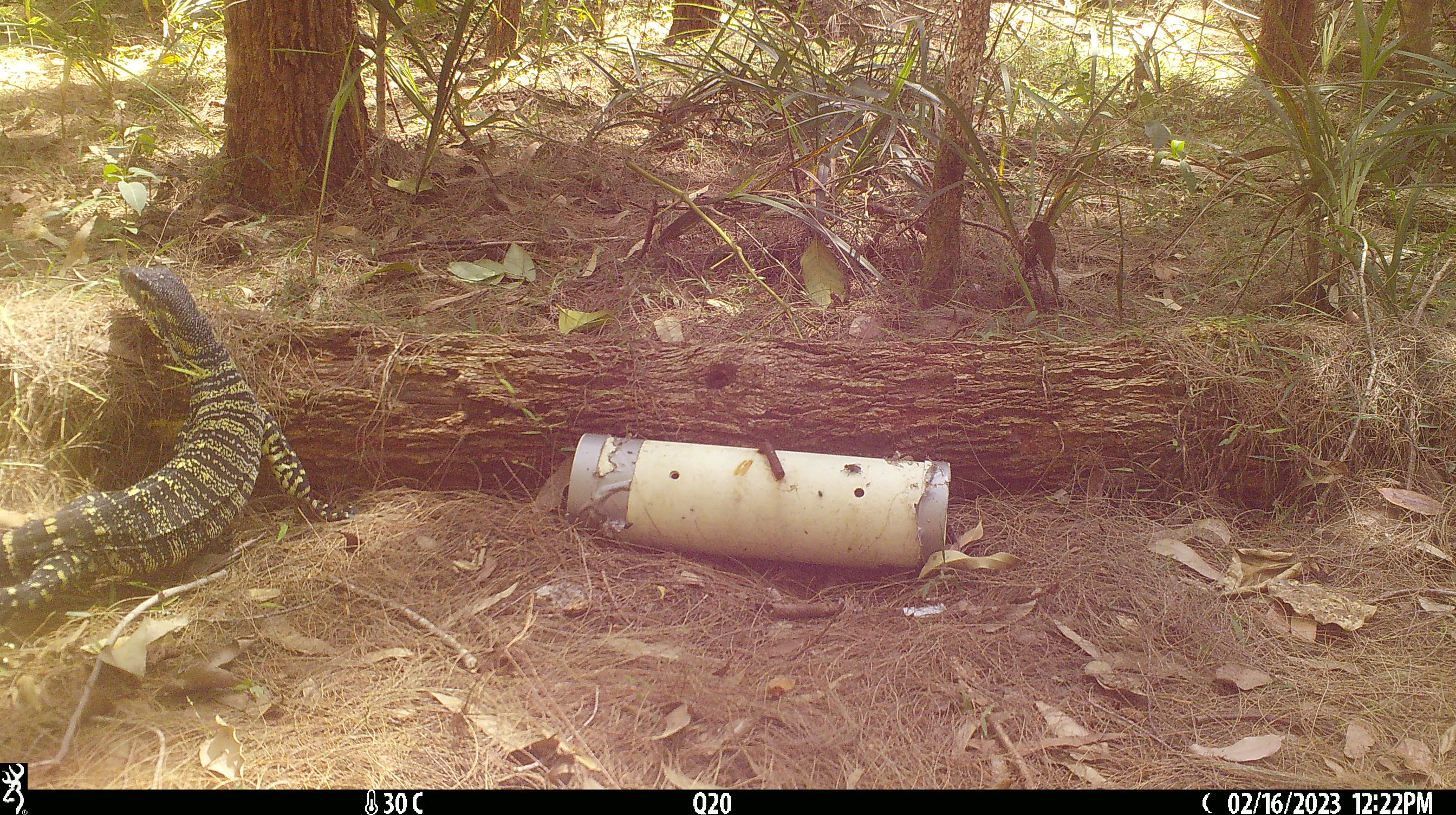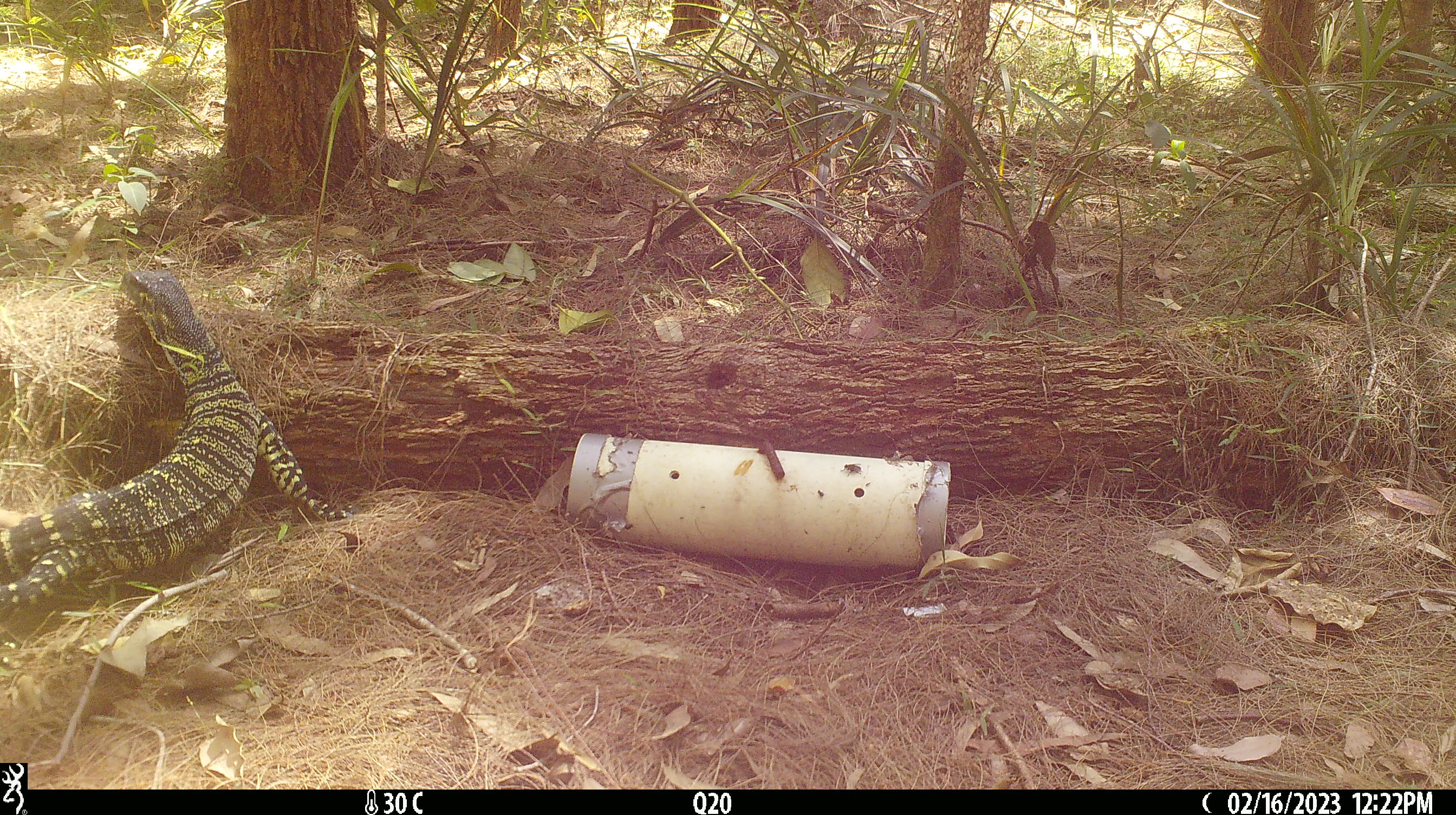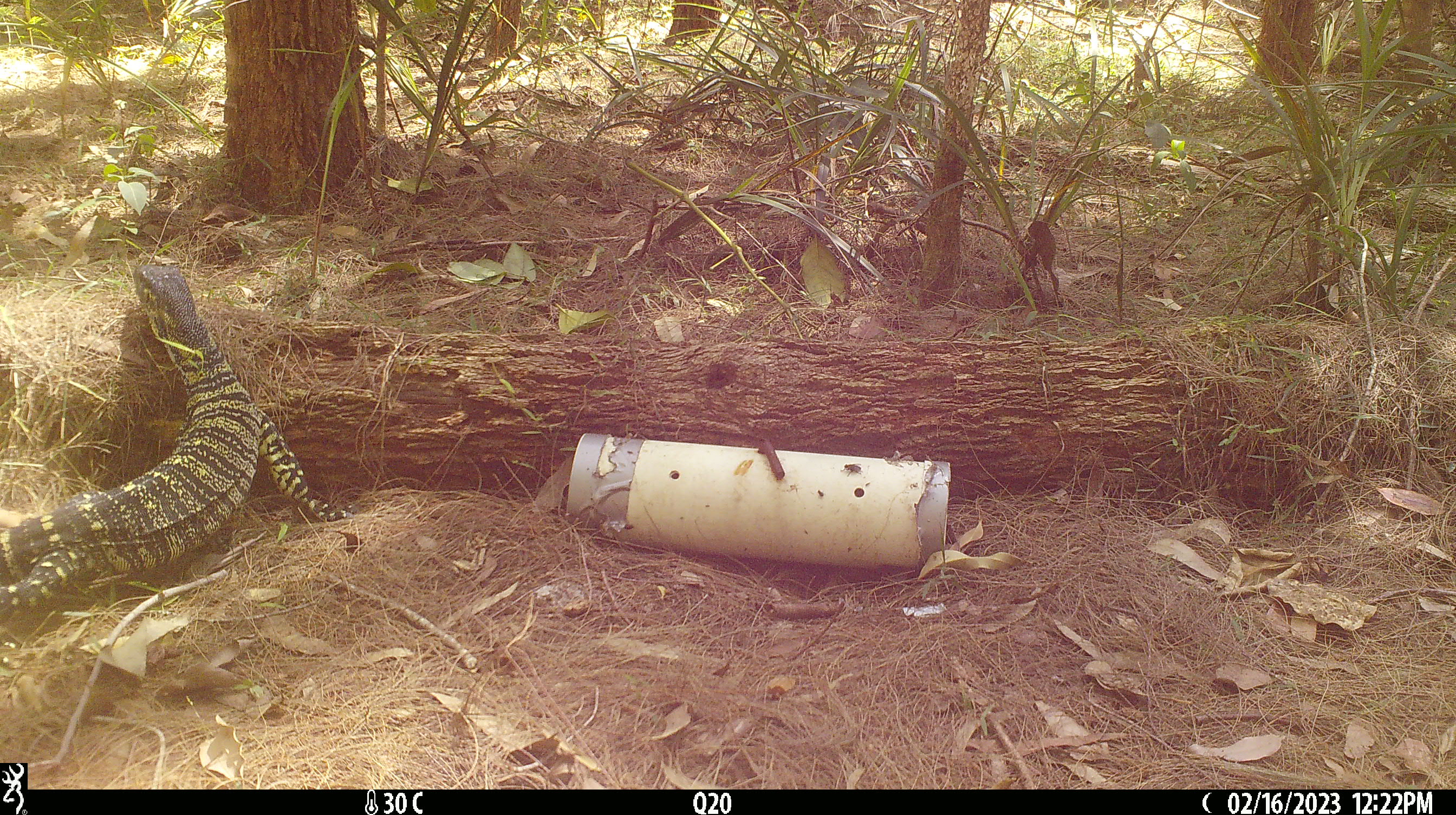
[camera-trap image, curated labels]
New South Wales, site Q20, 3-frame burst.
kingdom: Animalia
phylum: Chordata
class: Reptilia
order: Squamata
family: Varanidae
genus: Varanus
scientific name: Varanus varius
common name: lace monitor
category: goanna